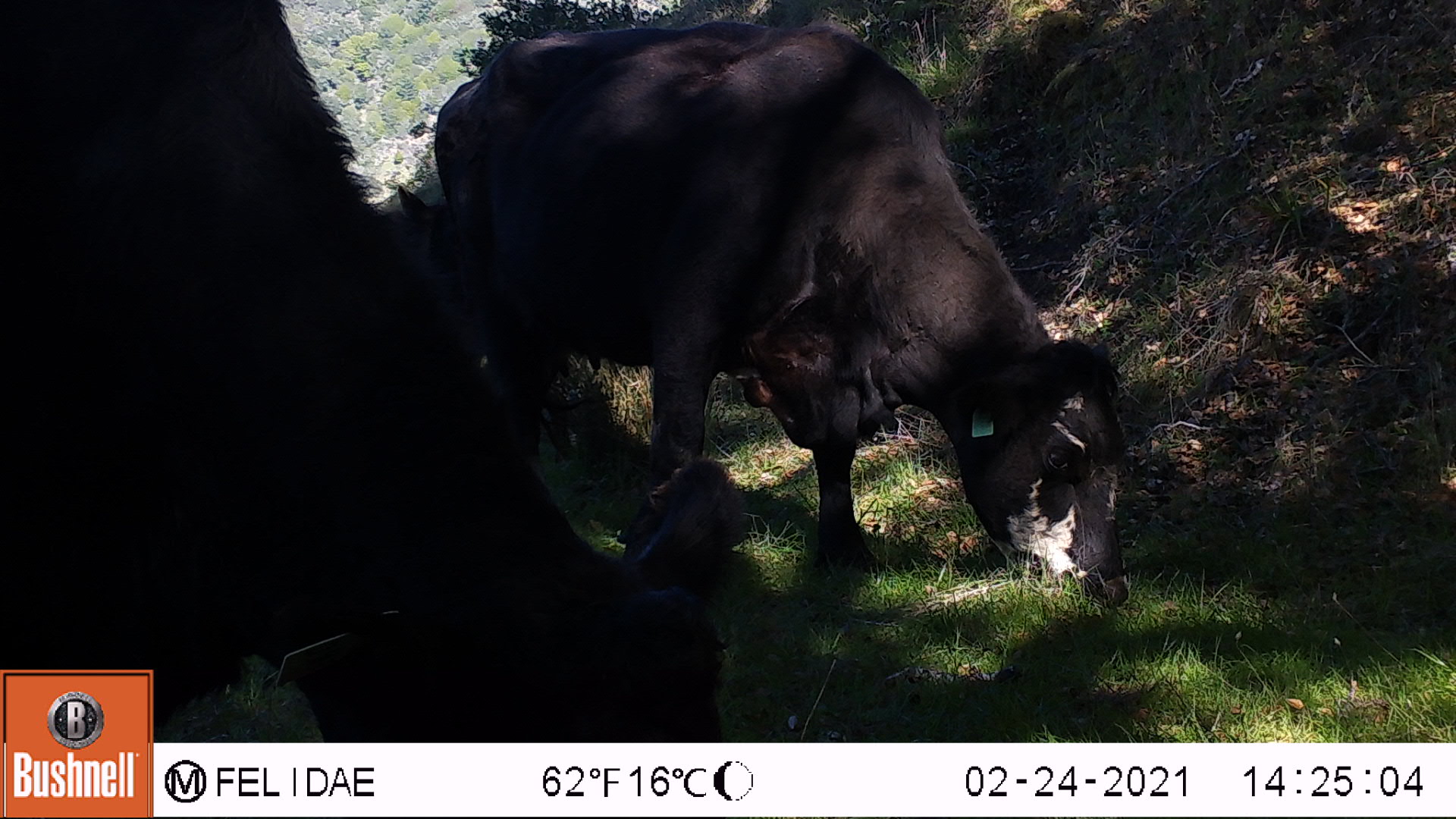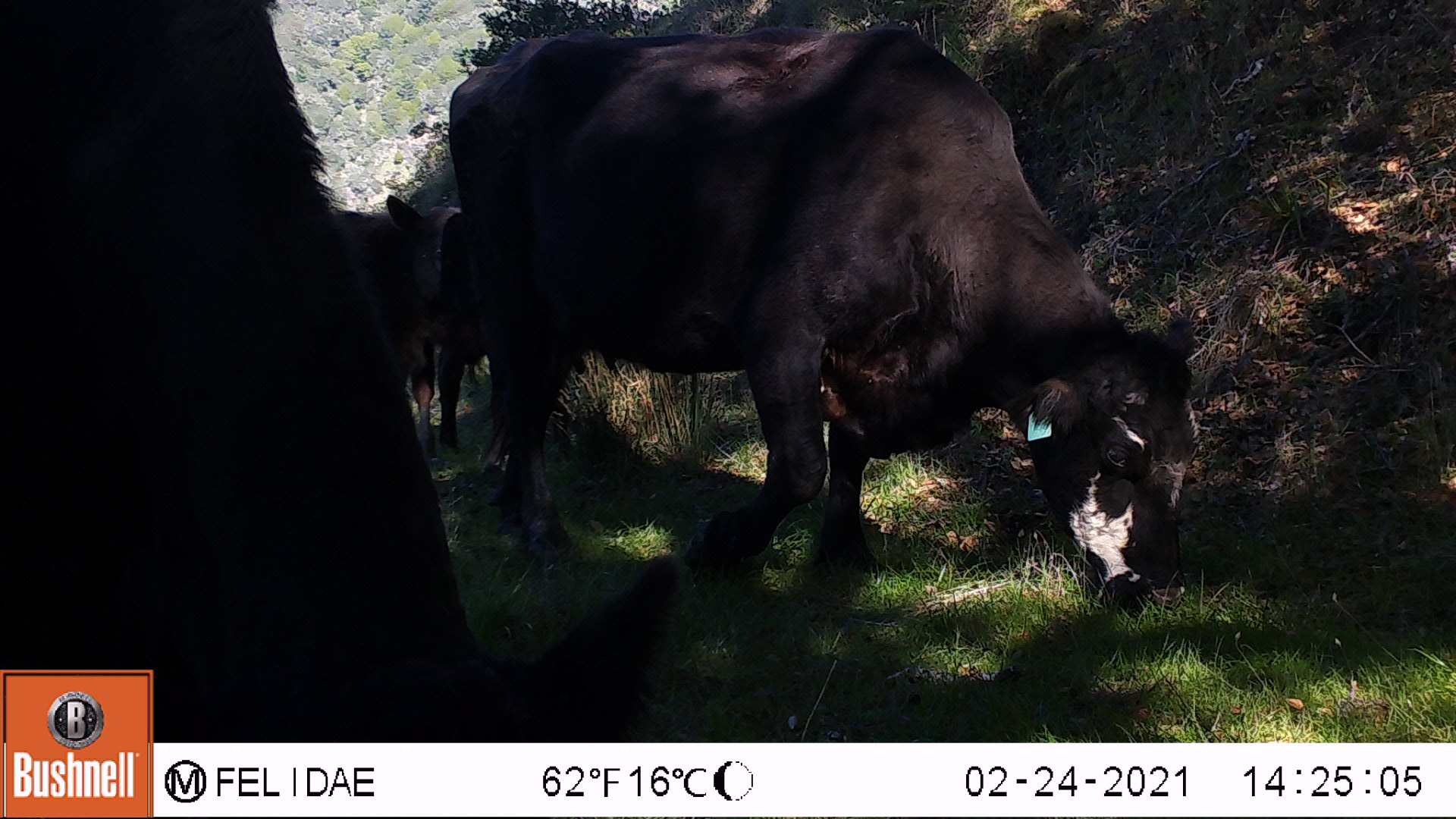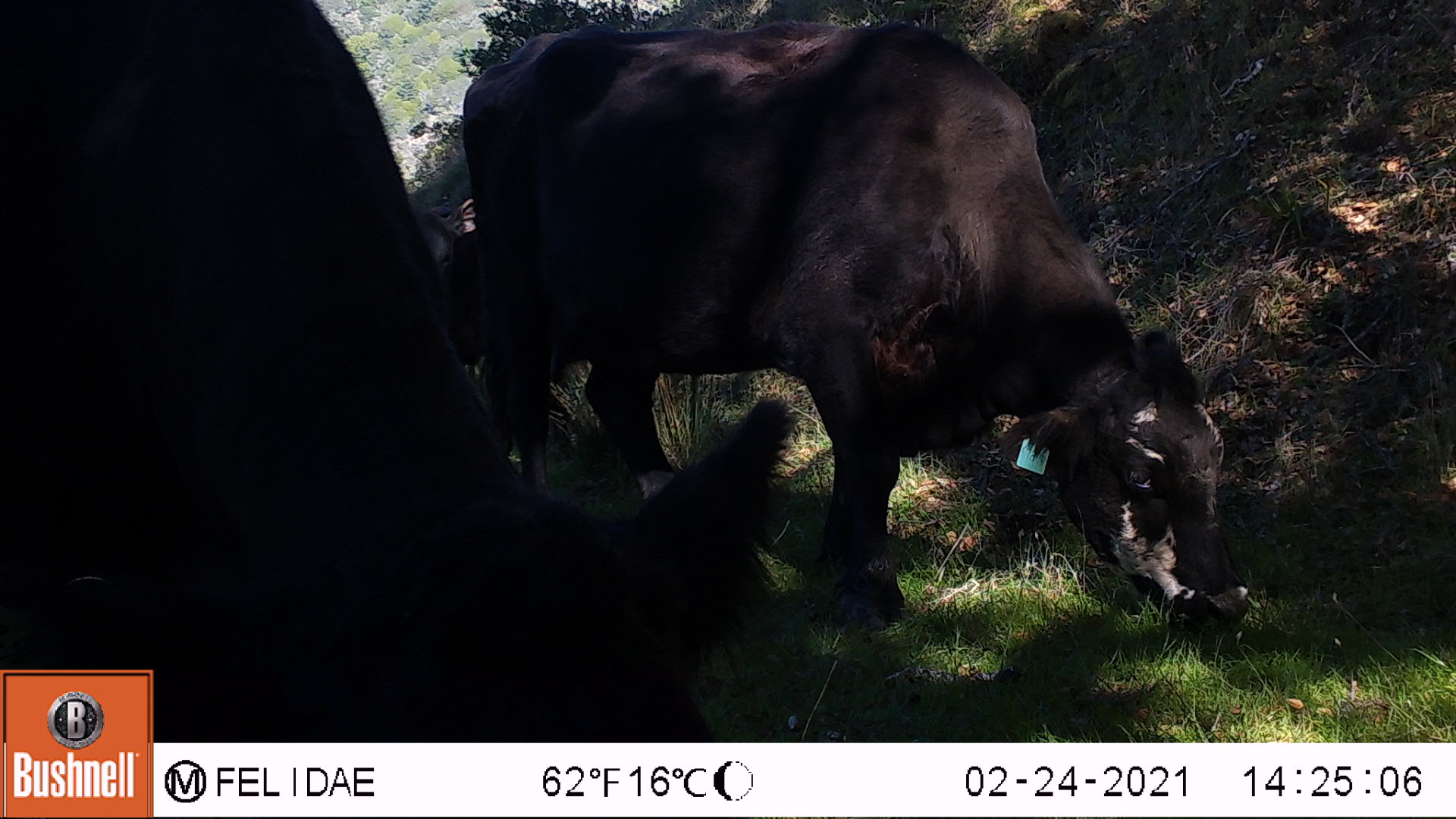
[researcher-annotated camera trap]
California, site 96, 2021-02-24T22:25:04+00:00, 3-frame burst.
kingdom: Animalia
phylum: Chordata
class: Mammalia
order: Artiodactyla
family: Bovidae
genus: Bos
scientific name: Bos taurus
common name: domestic cattle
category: cattle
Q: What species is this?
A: Cattle (domestic cattle) (Bos taurus).